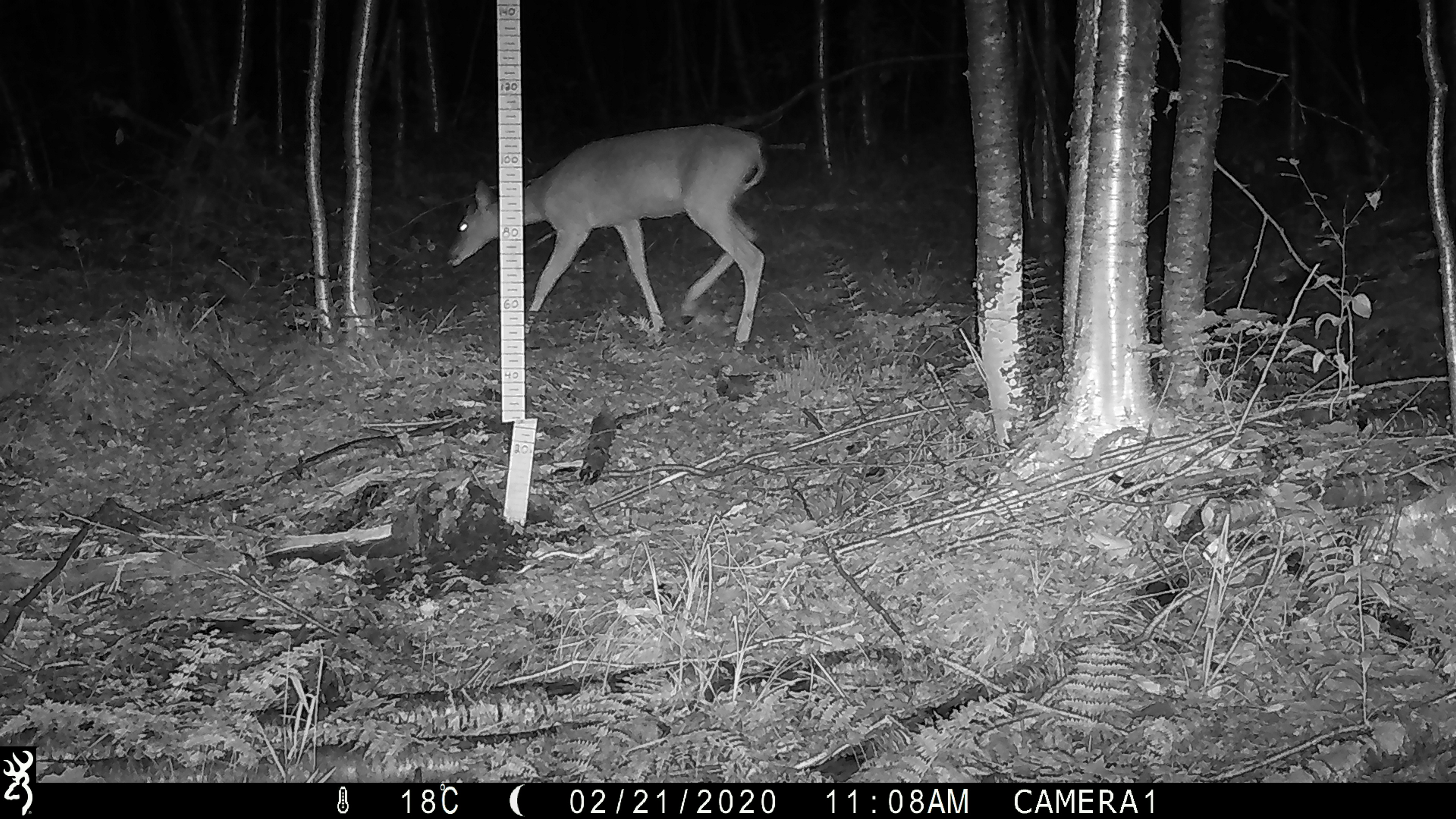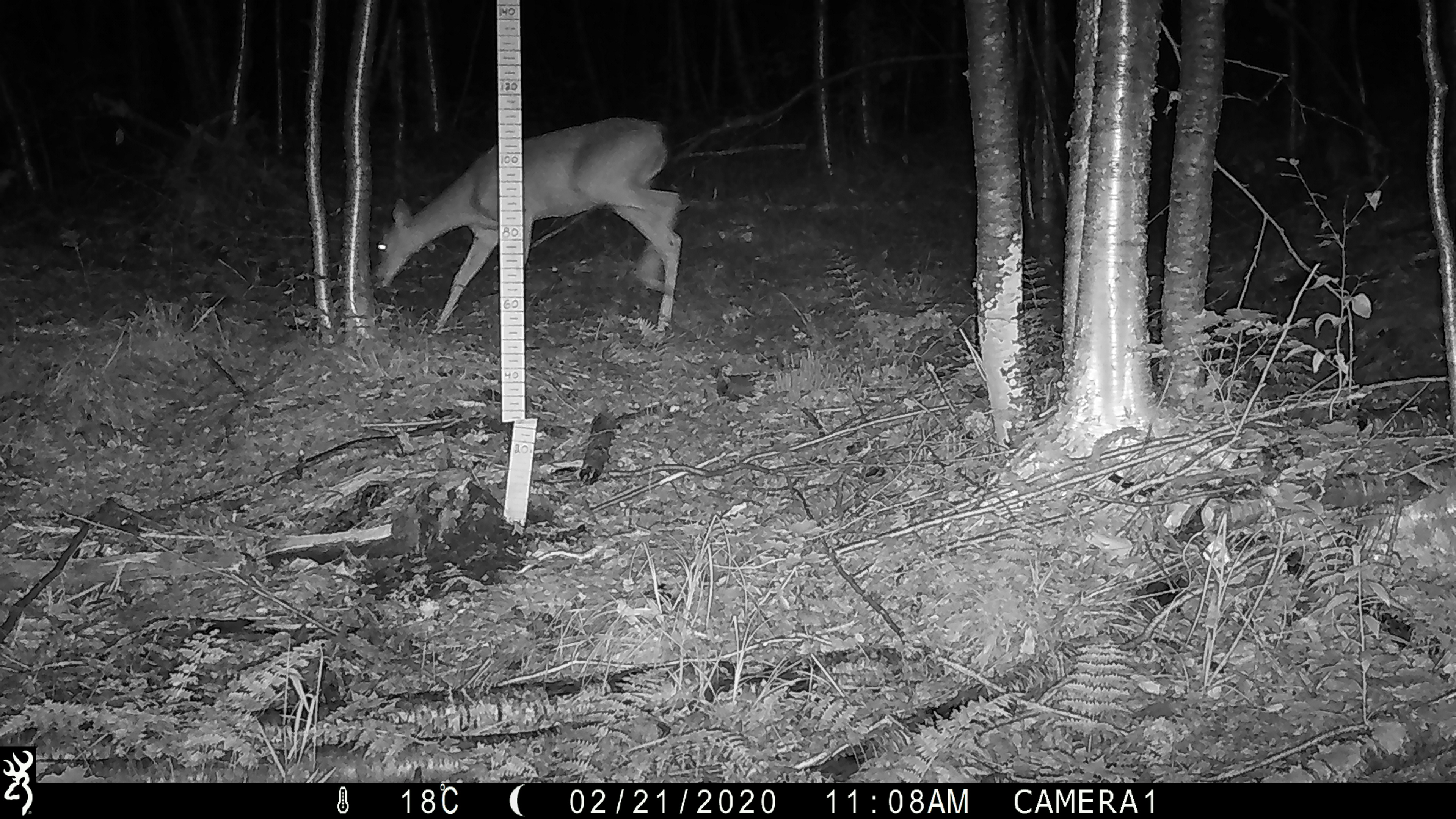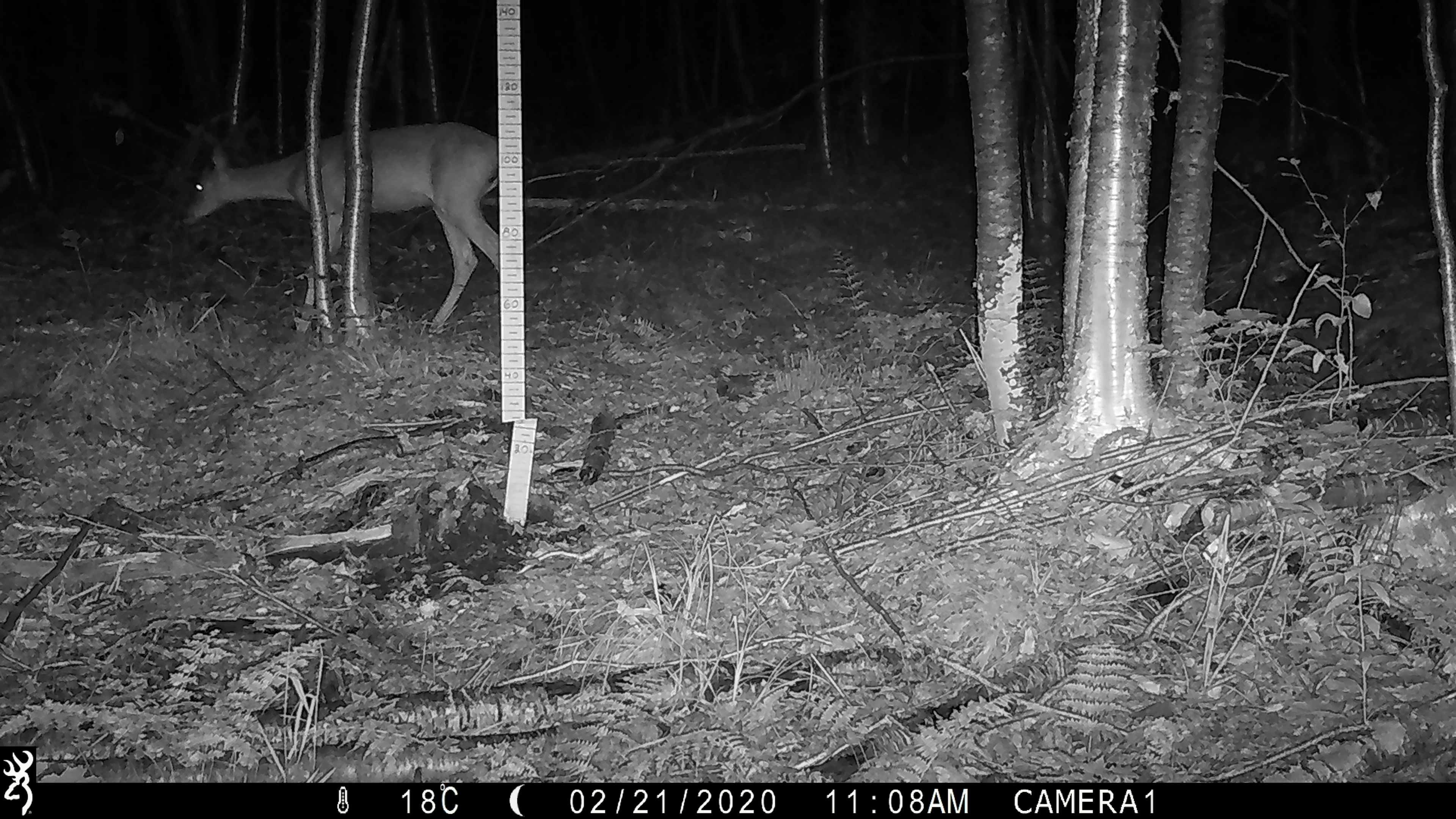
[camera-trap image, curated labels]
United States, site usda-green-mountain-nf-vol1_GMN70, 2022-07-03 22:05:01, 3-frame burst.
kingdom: Animalia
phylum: Chordata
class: Mammalia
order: Artiodactyla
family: Cervidae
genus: Odocoileus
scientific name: Odocoileus virginianus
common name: white-tailed deer